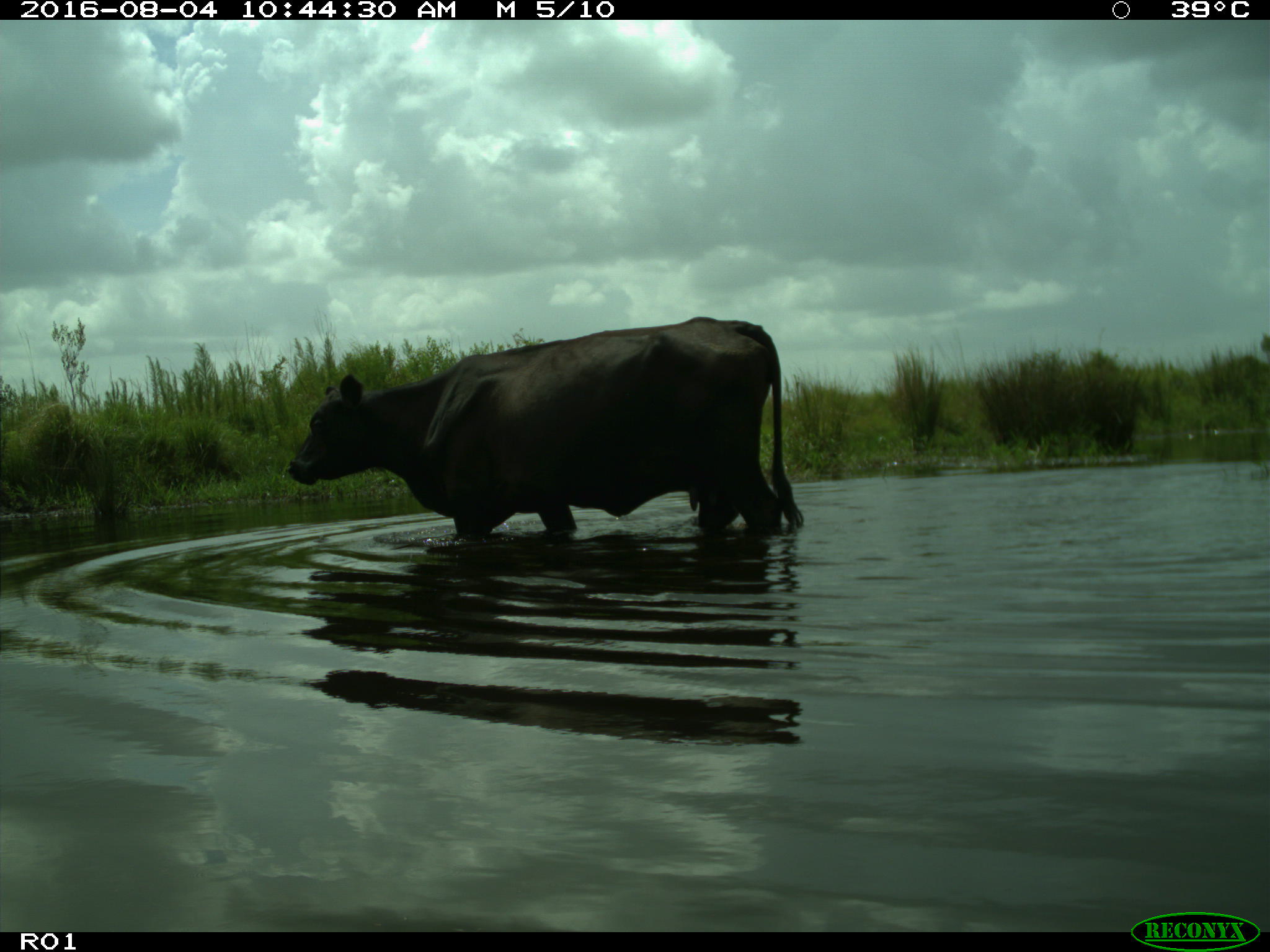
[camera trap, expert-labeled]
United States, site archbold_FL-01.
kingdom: Animalia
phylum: Chordata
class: Mammalia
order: Artiodactyla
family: Bovidae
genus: Bos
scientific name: Bos taurus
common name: domestic cow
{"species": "Bos taurus (domestic cow)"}